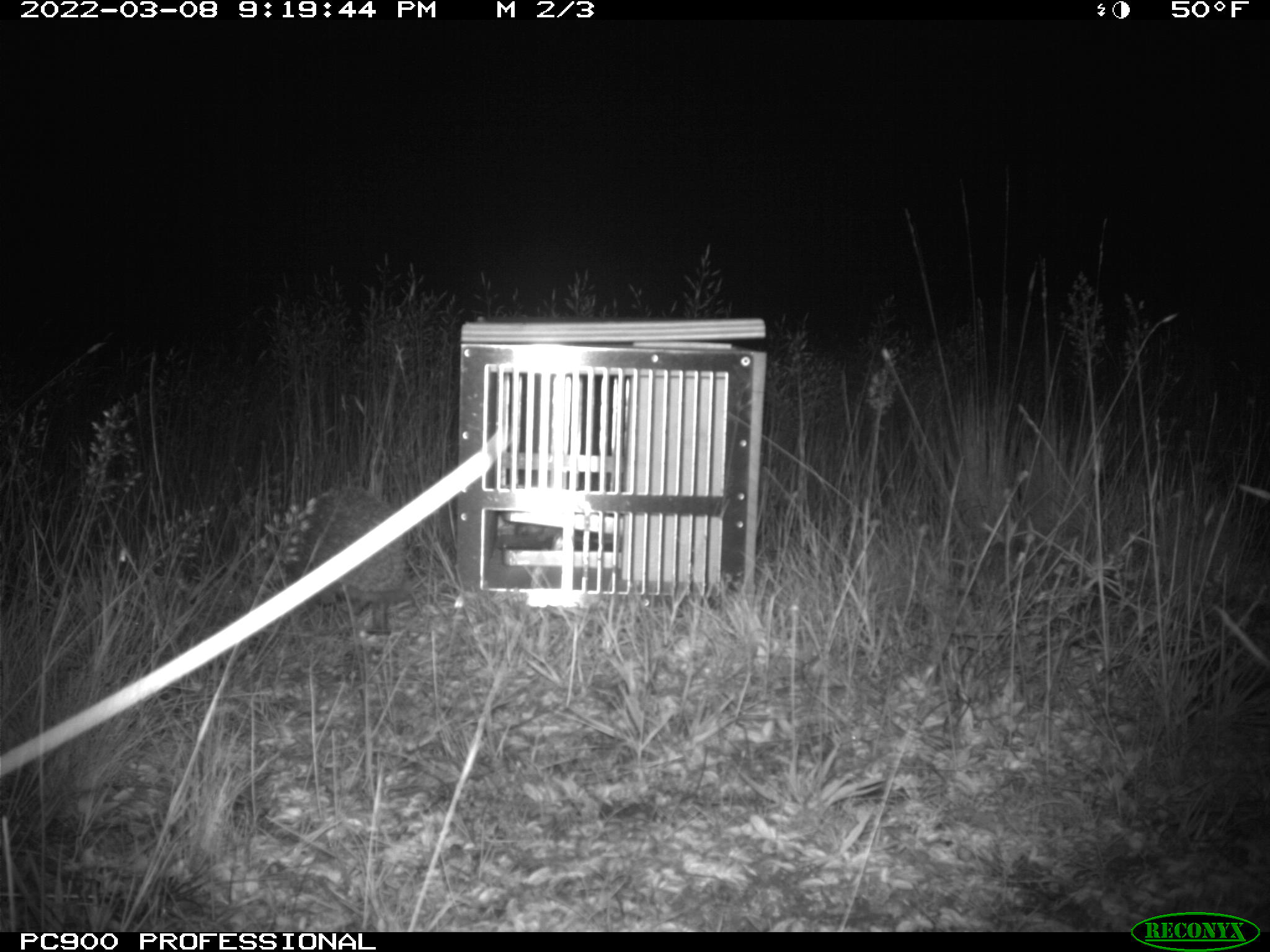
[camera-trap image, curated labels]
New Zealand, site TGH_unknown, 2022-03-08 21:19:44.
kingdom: Animalia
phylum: Chordata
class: Mammalia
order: Eulipotyphla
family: Erinaceidae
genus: Erinaceus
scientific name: Erinaceus europaeus europaeus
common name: european hedgehog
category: hedgehog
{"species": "hedgehog (european hedgehog) (Erinaceus europaeus europaeus)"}